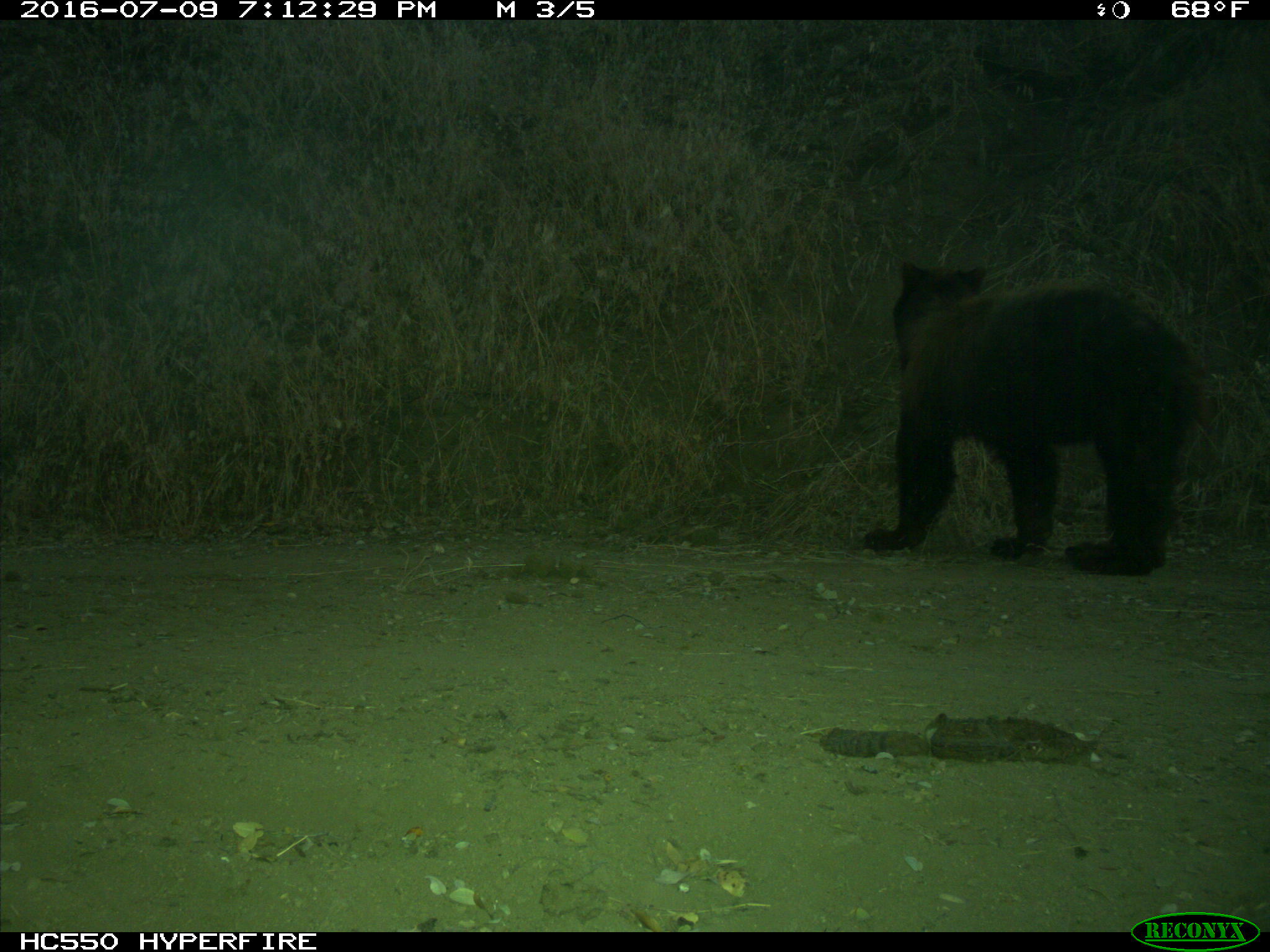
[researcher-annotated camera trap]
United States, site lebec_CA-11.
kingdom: Animalia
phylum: Chordata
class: Mammalia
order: Carnivora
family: Ursidae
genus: Ursus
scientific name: Ursus americanus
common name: american black bear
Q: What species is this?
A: Ursus americanus (american black bear).